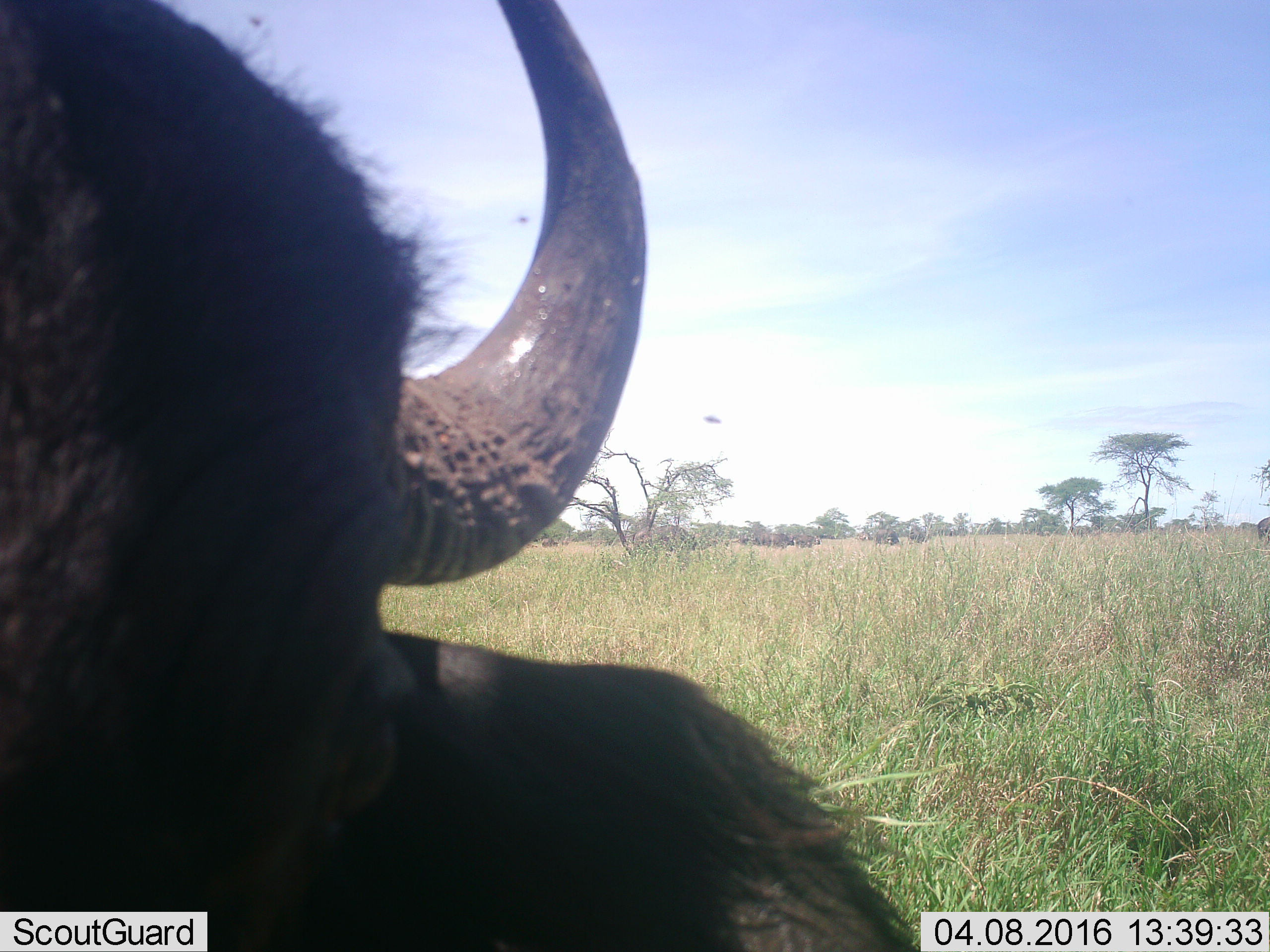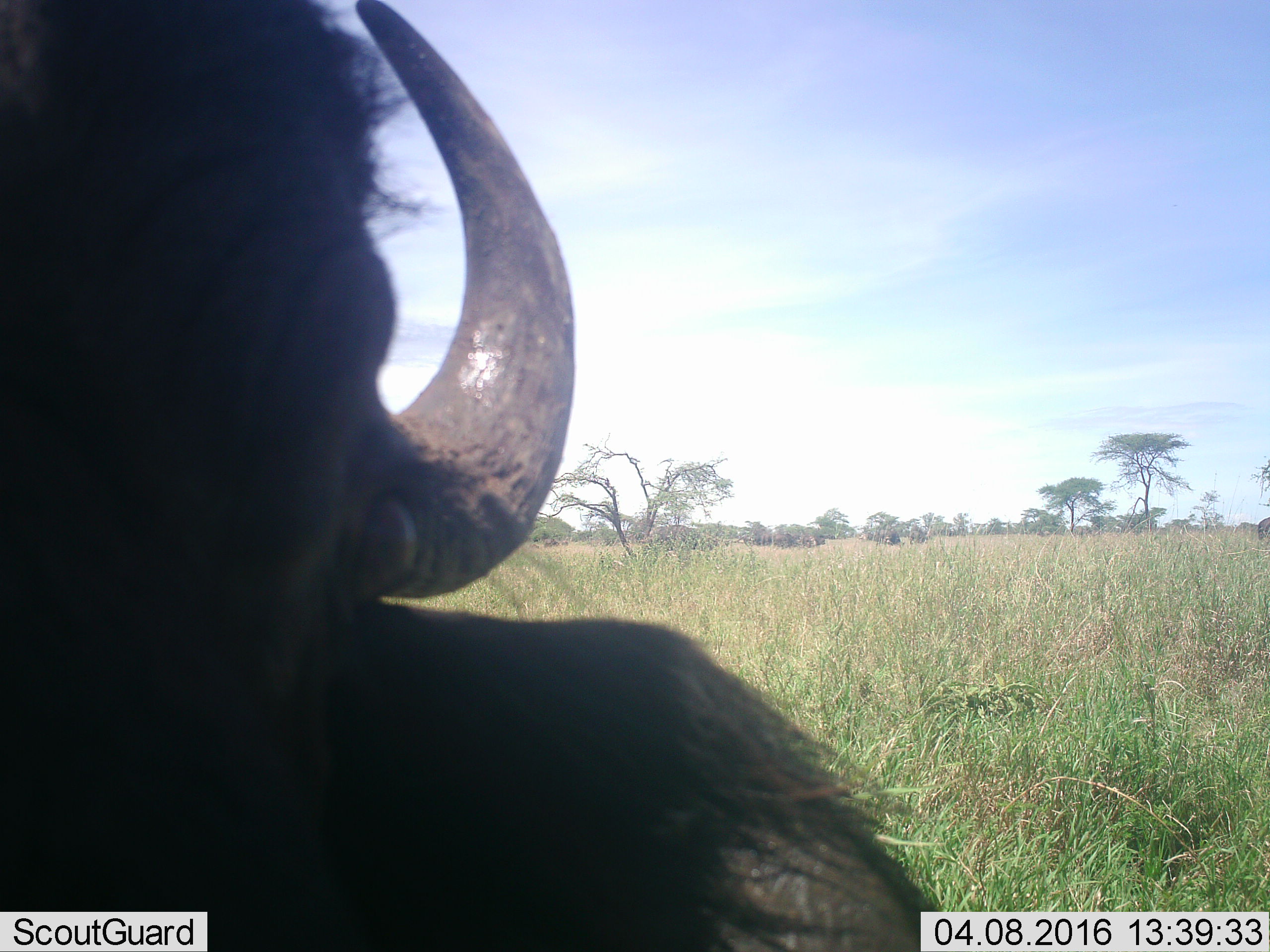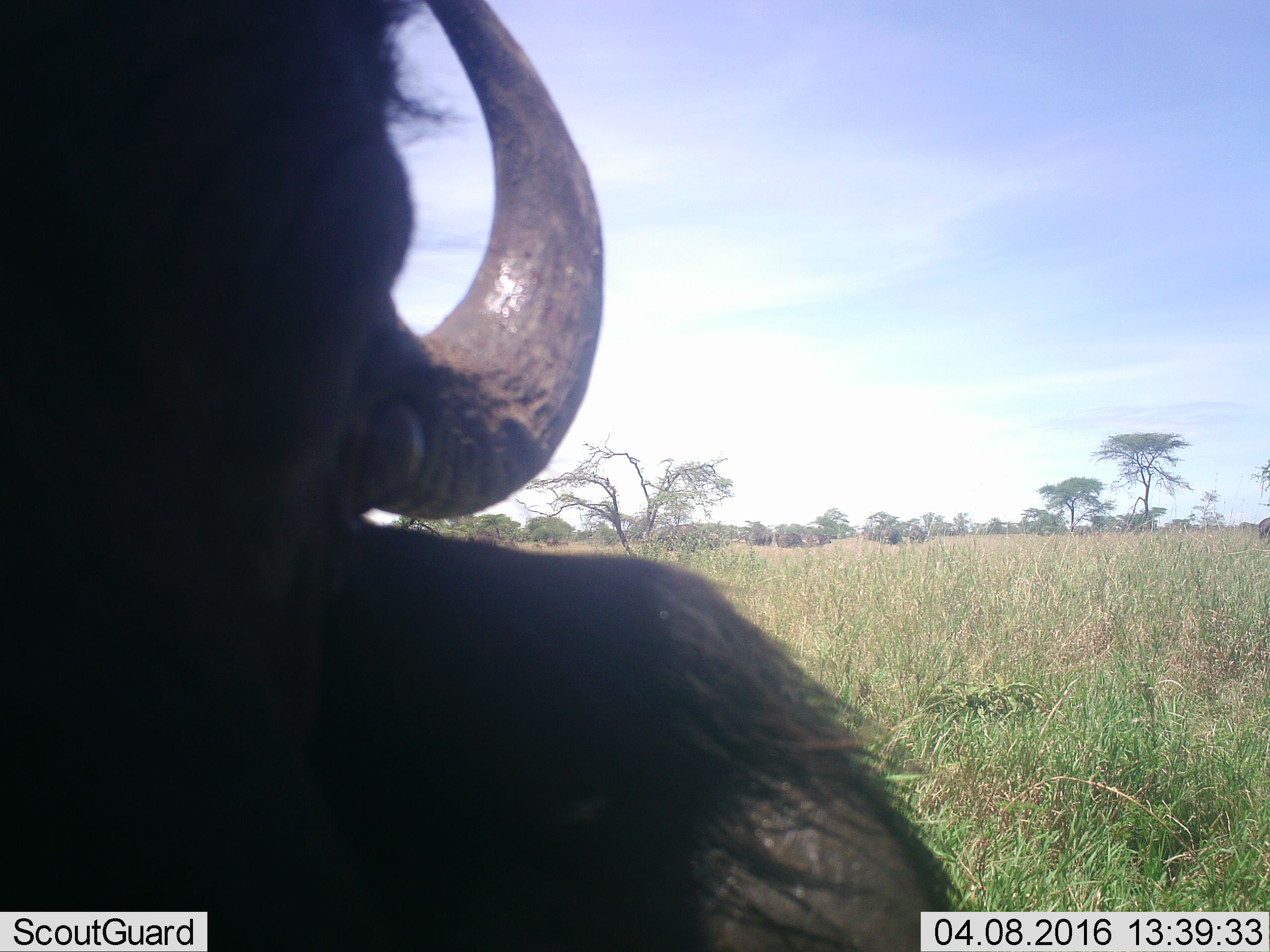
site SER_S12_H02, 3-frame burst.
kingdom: Animalia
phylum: Chordata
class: Mammalia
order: Artiodactyla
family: Bovidae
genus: Syncerus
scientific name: Syncerus caffer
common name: african buffalo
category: buffalo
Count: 1.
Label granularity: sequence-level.